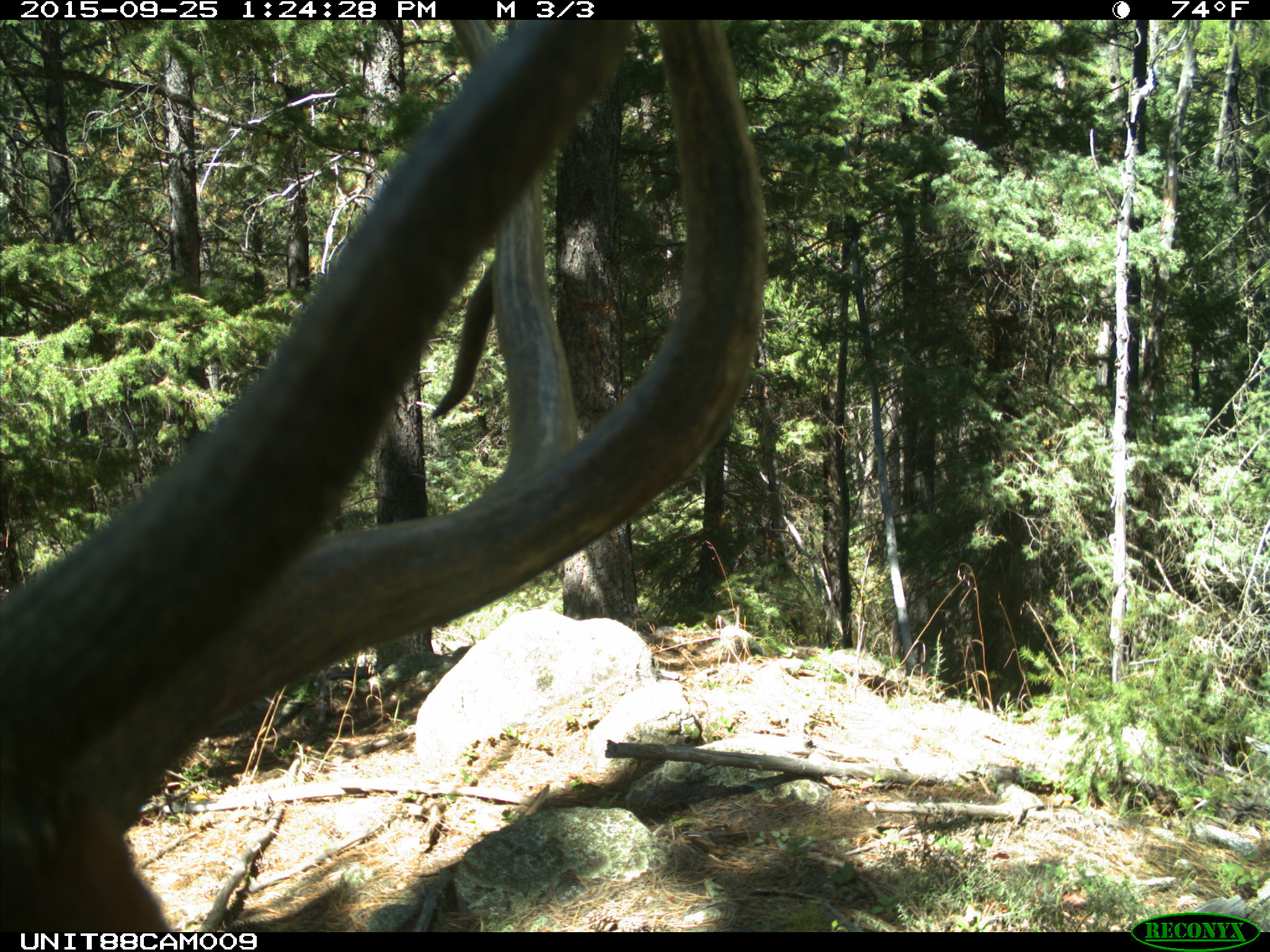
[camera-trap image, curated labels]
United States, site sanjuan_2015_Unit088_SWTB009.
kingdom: Animalia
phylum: Chordata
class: Mammalia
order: Artiodactyla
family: Cervidae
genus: Cervus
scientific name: Cervus elaphus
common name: red deer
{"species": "Cervus elaphus (red deer)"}